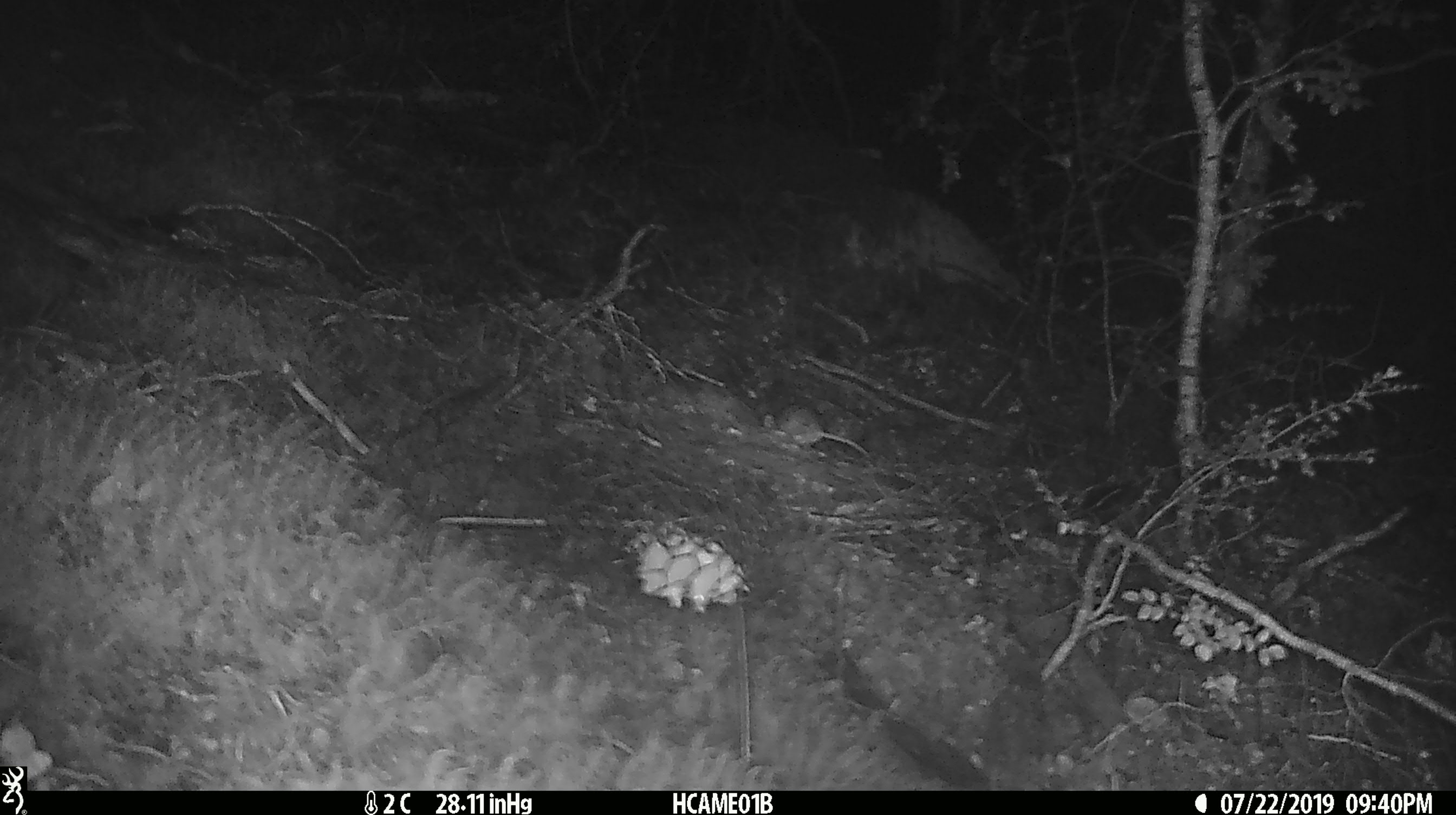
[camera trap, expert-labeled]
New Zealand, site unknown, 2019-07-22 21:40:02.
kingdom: Animalia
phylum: Chordata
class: Mammalia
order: Rodentia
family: Muridae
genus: Mus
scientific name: Mus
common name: mouse